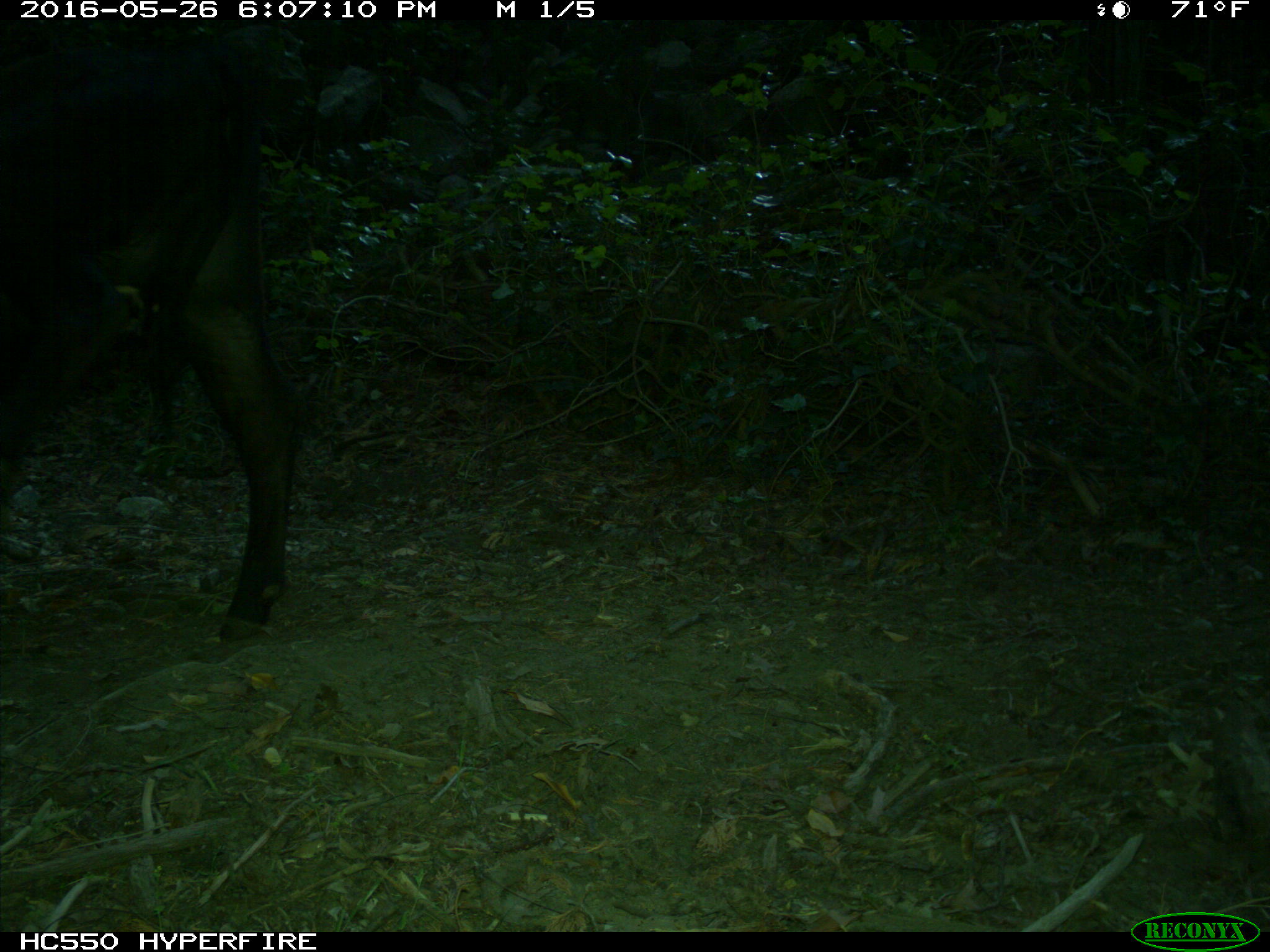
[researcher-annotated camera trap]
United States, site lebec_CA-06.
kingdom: Animalia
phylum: Chordata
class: Mammalia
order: Artiodactyla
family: Bovidae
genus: Bos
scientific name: Bos taurus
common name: domestic cow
Bos taurus (domestic cow).